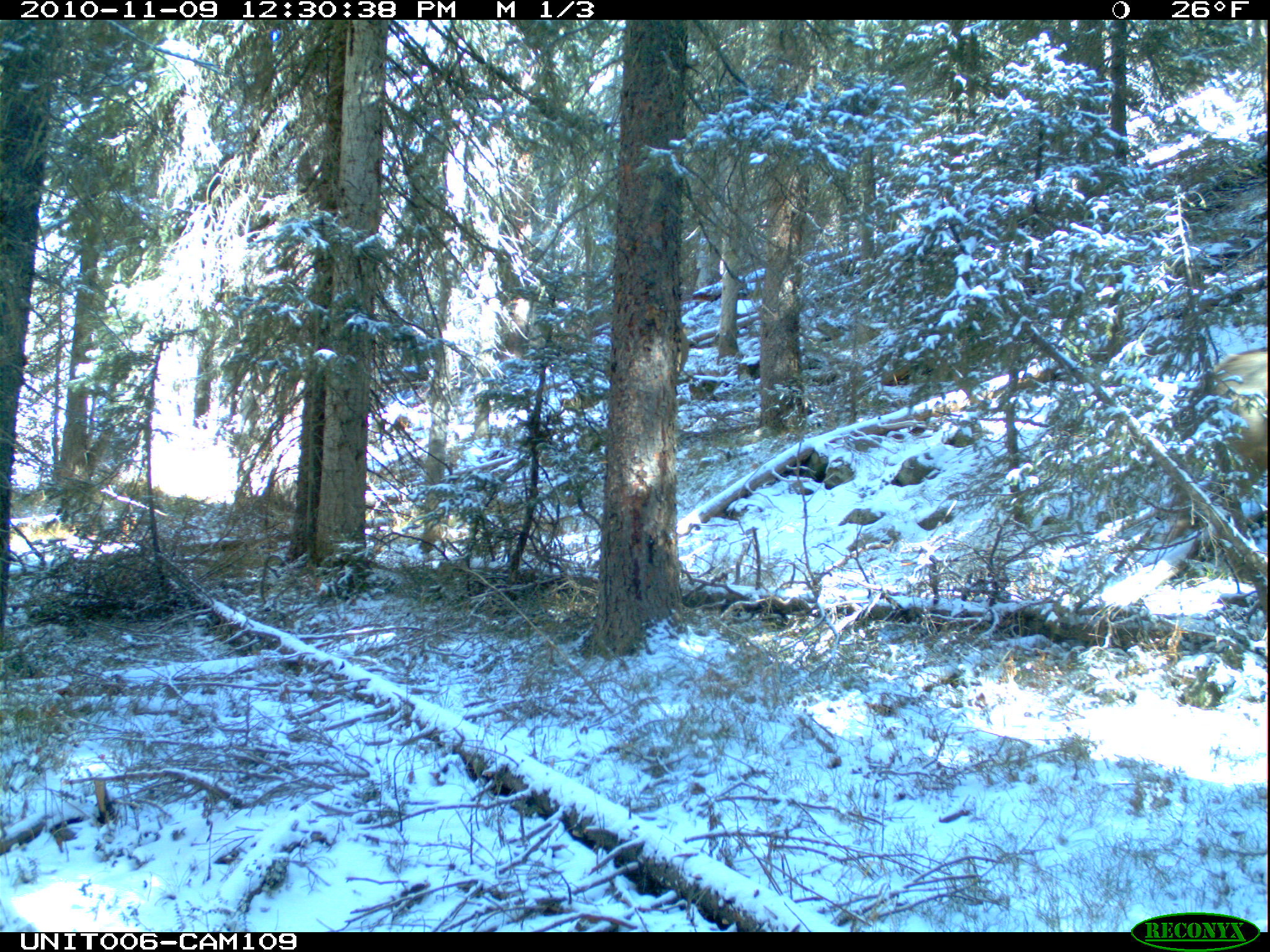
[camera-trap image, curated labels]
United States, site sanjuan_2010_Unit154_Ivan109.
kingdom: Animalia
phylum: Chordata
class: Mammalia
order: Artiodactyla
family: Cervidae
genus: Cervus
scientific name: Cervus elaphus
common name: red deer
Cervus elaphus (red deer).